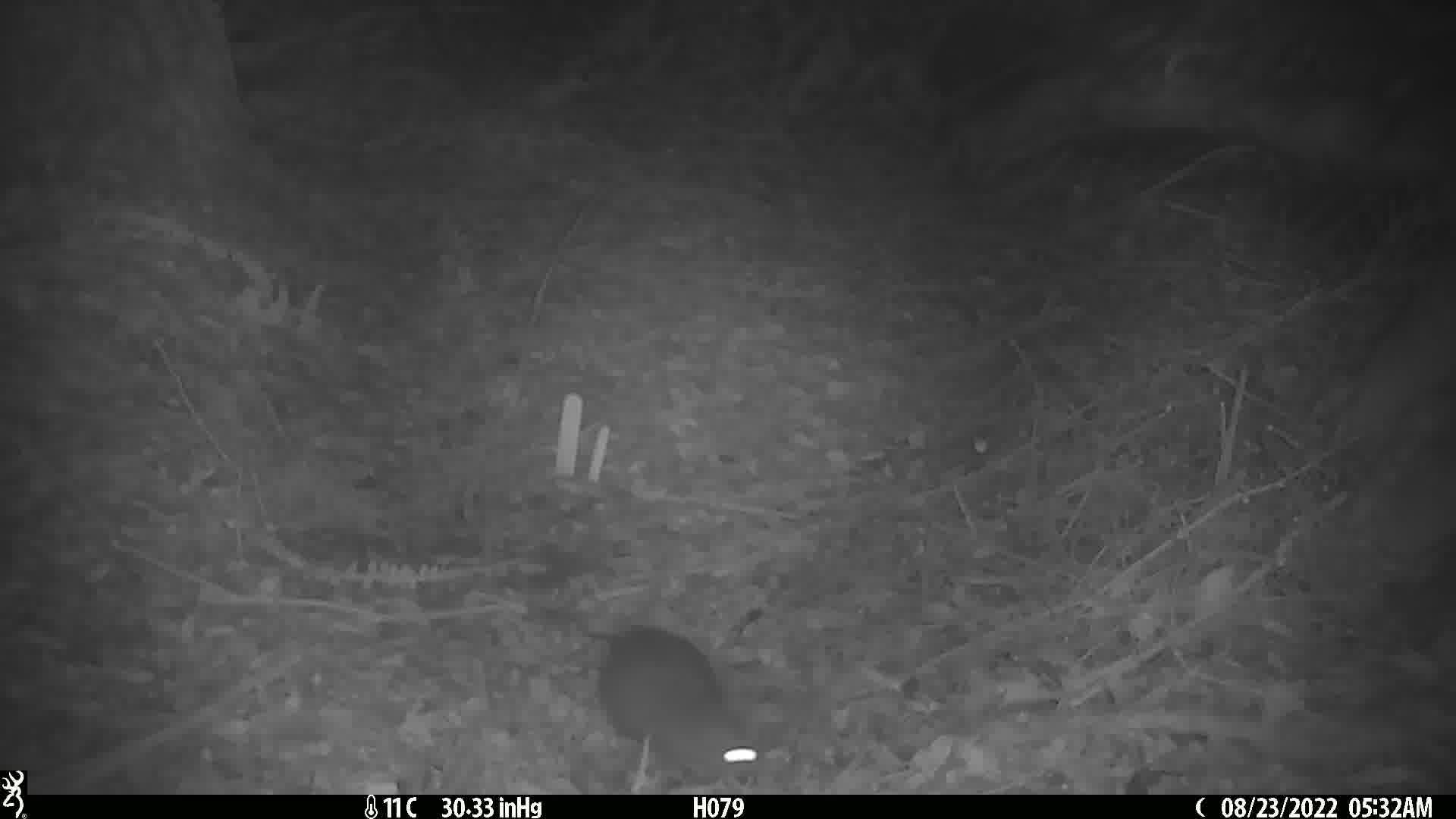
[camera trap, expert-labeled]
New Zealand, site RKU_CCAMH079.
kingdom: Animalia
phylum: Chordata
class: Mammalia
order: Rodentia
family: Muridae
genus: Rattus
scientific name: Rattus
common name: rat